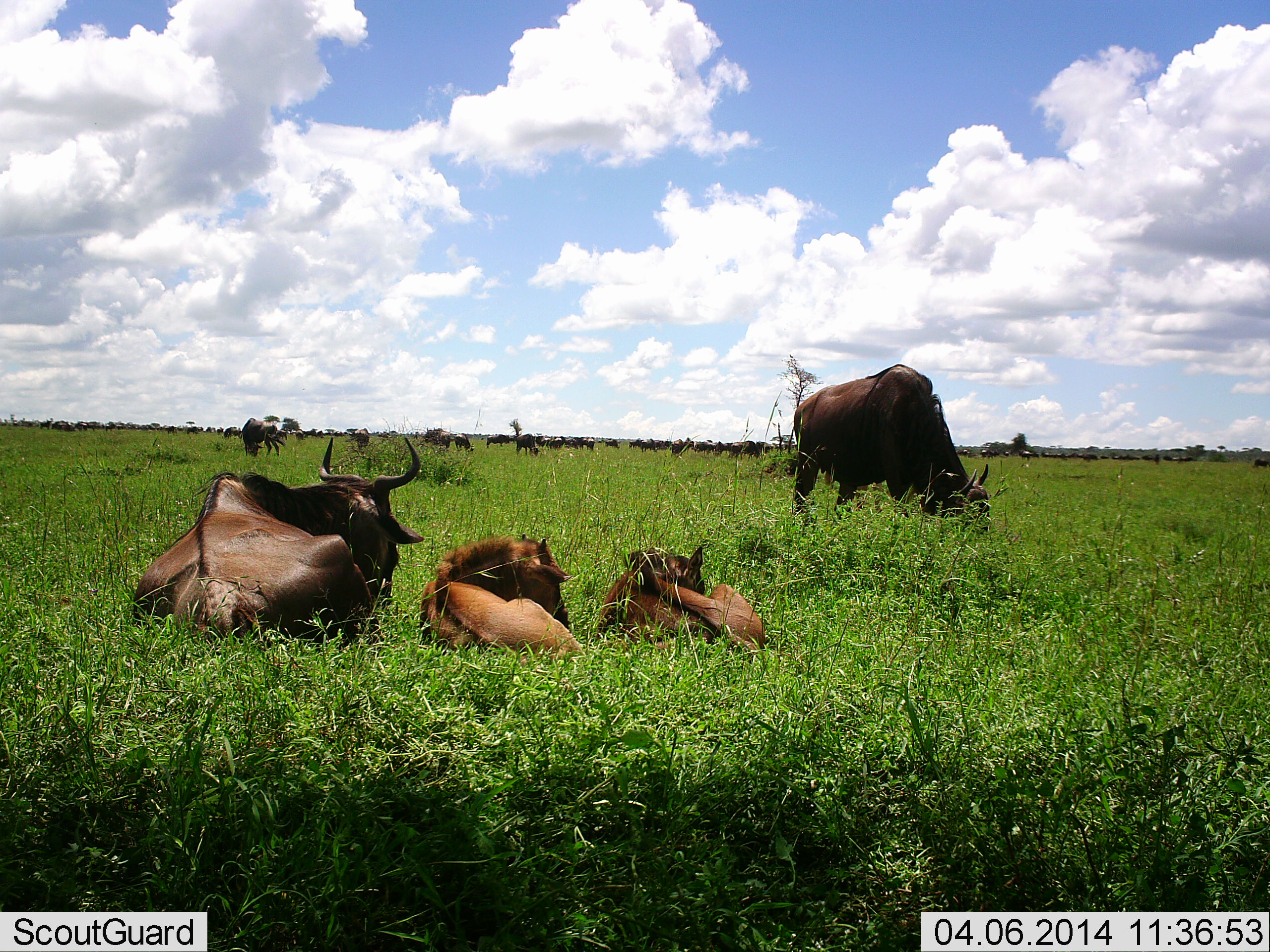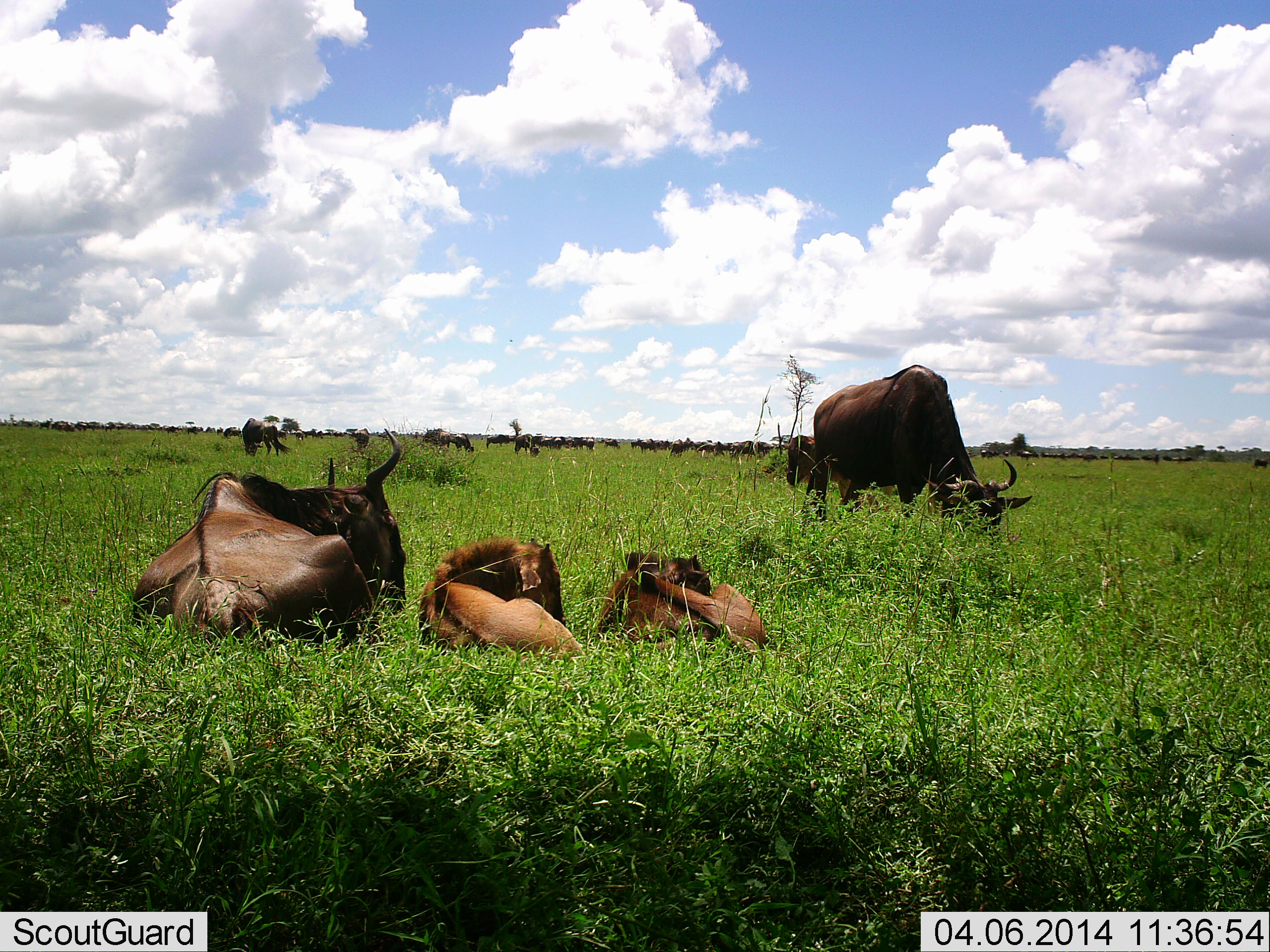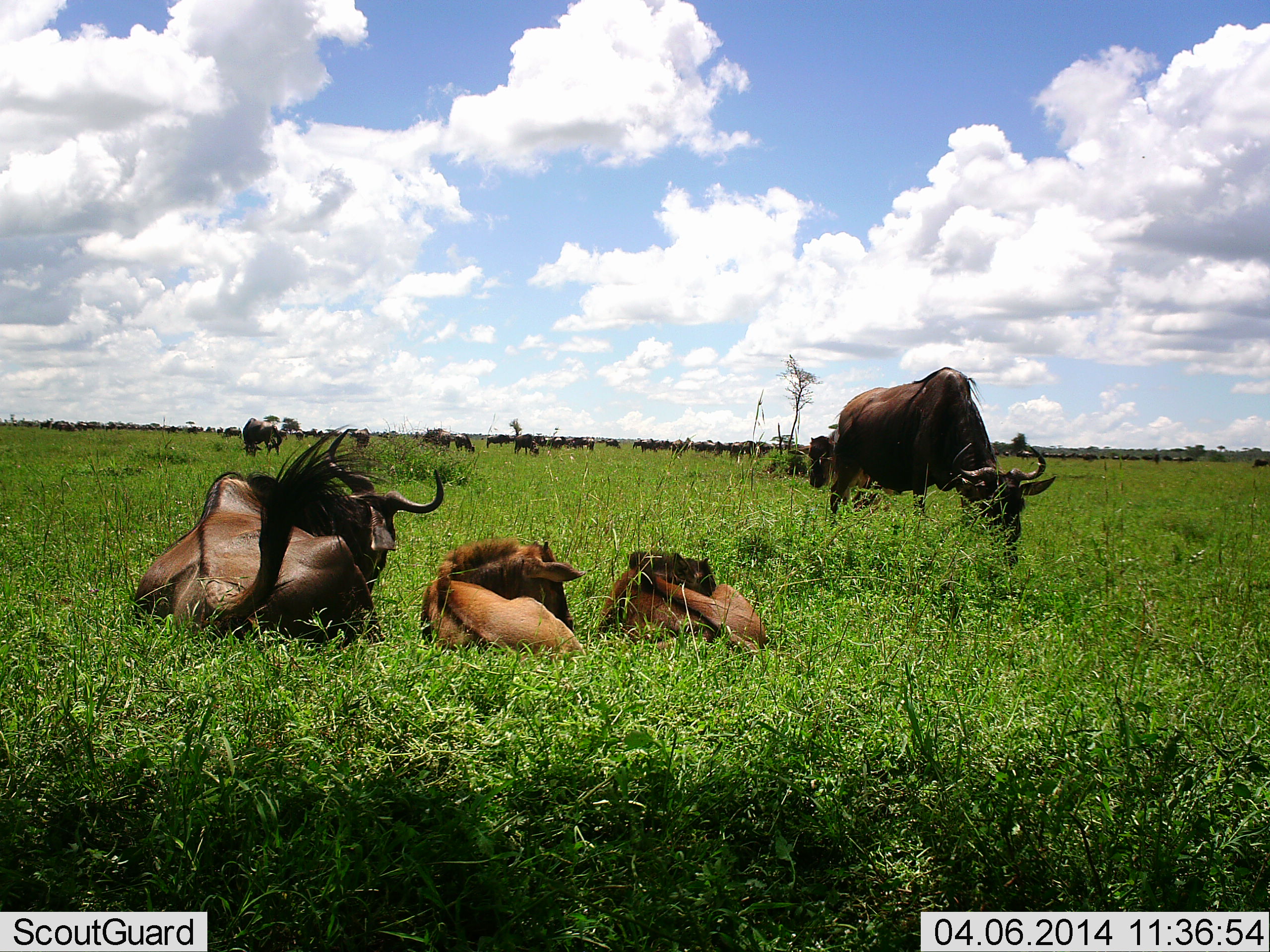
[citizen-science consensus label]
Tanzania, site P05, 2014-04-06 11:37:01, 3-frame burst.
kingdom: Animalia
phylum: Chordata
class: Mammalia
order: Artiodactyla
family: Bovidae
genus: Connochaetes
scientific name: Connochaetes taurinus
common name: blue wildebeest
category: wildebeest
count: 11-50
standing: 50%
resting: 100%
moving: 40%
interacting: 10%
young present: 60%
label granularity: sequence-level